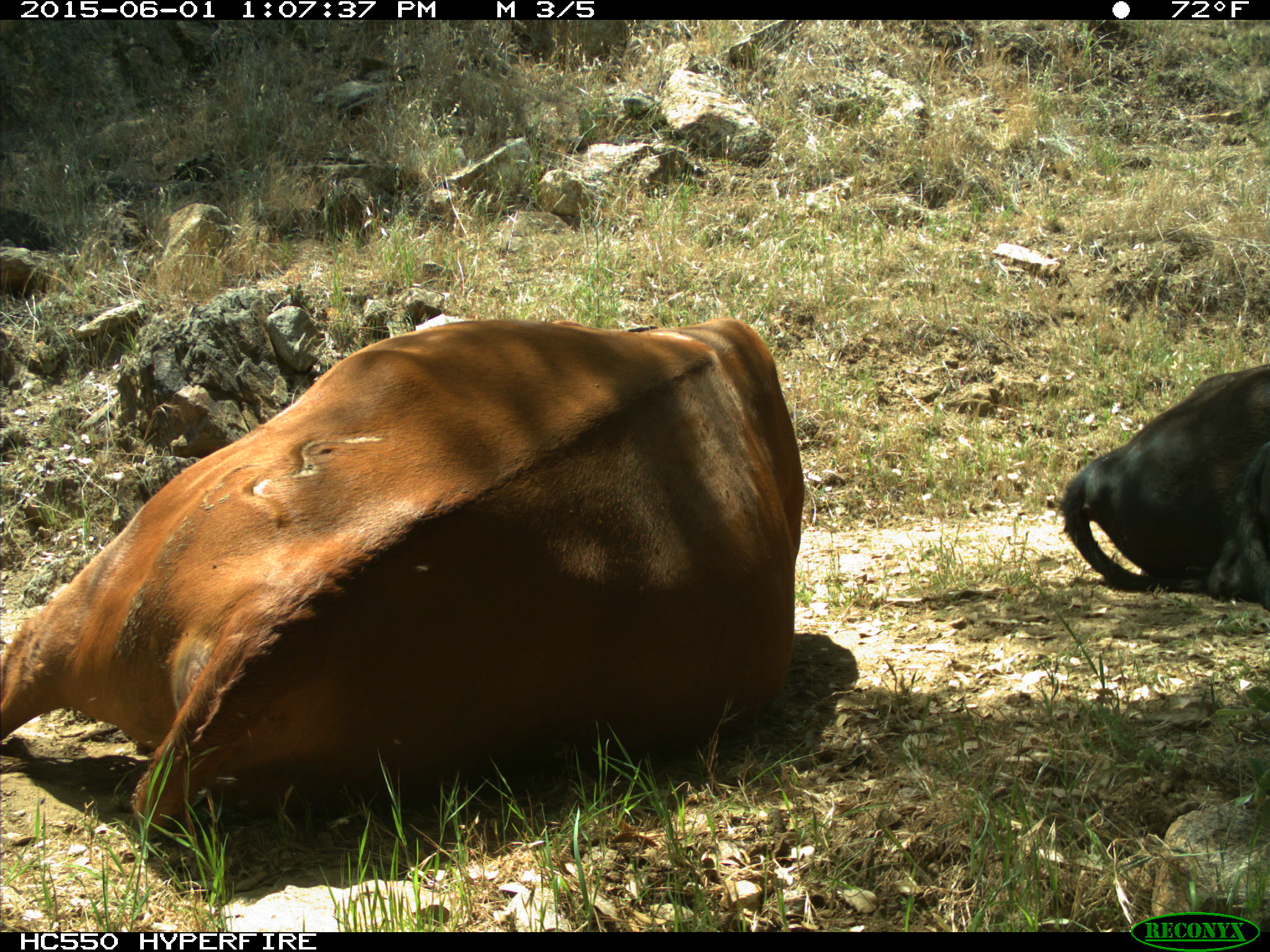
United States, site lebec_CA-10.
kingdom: Animalia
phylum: Chordata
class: Mammalia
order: Artiodactyla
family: Bovidae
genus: Bos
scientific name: Bos taurus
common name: domestic cow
Bos taurus (domestic cow).